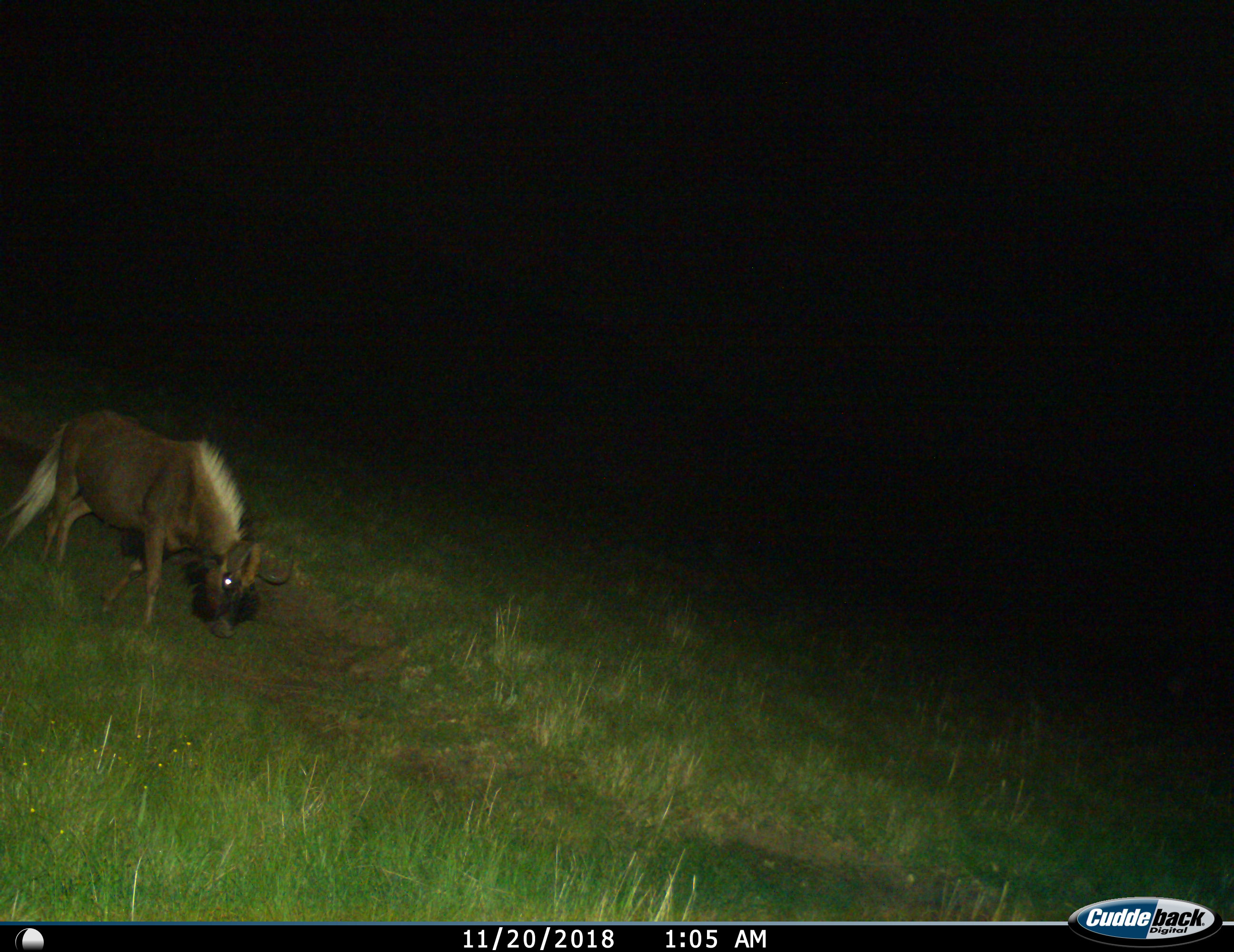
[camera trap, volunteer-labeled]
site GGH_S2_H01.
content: unidentified animal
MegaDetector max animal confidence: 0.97